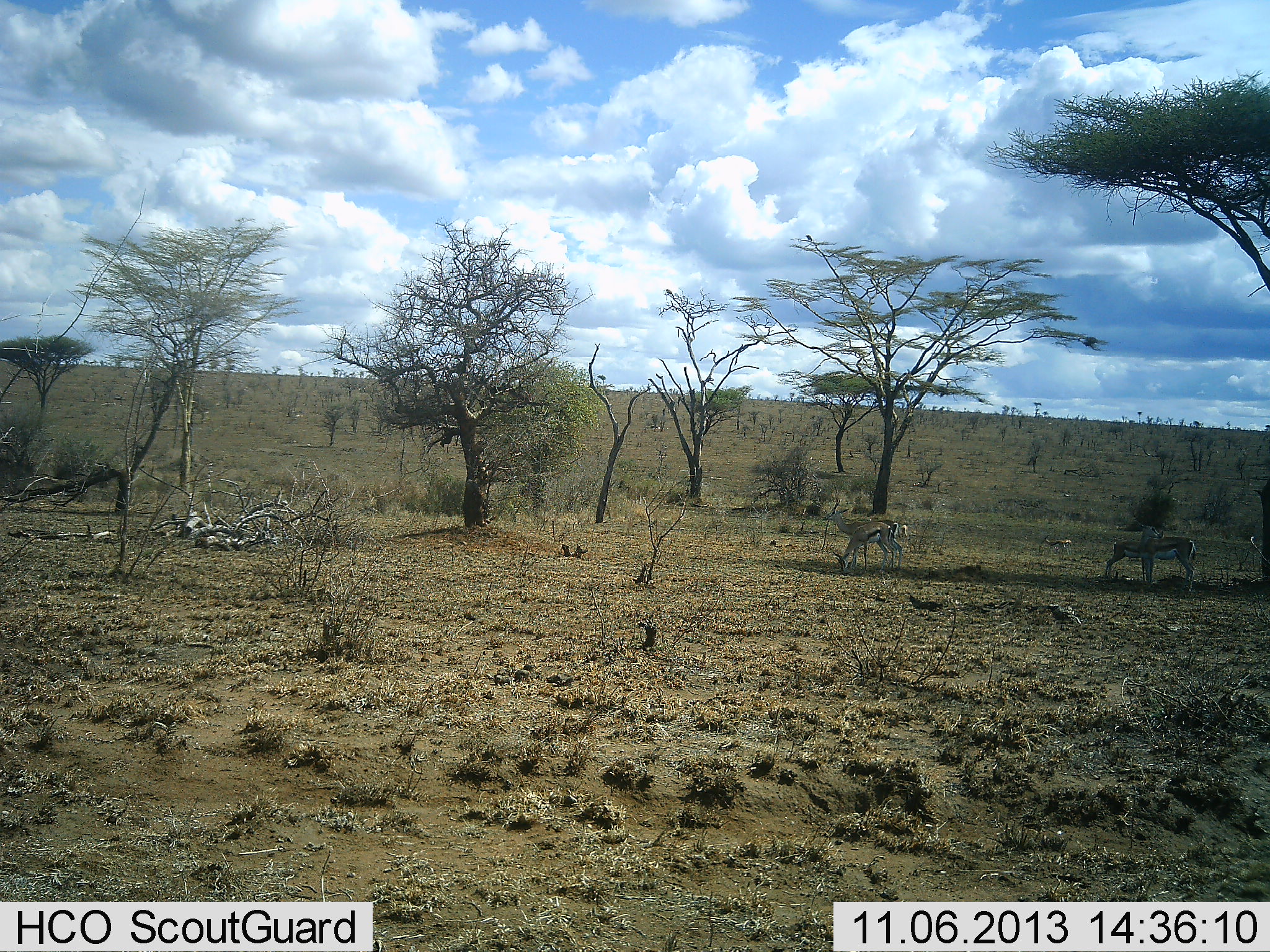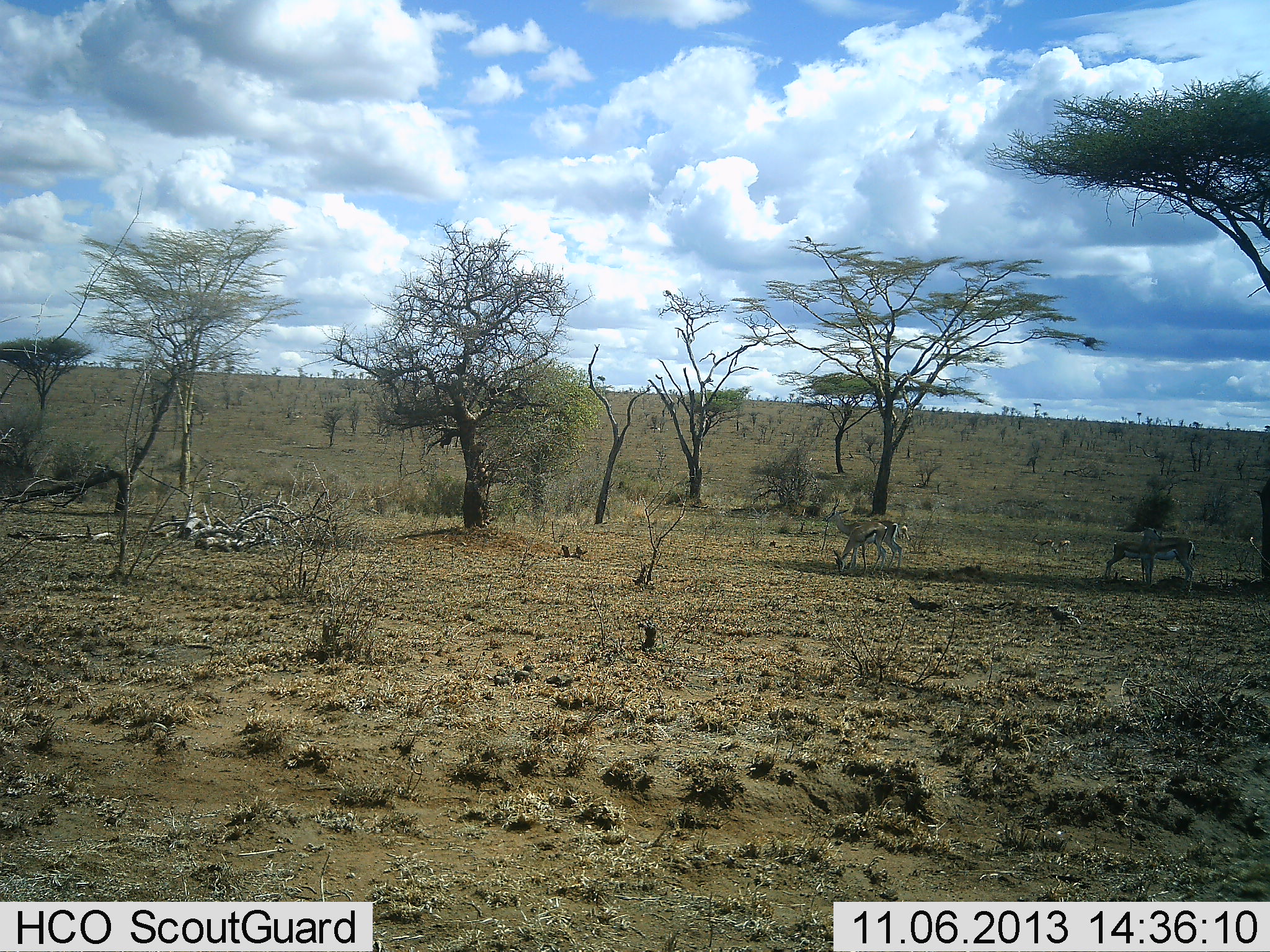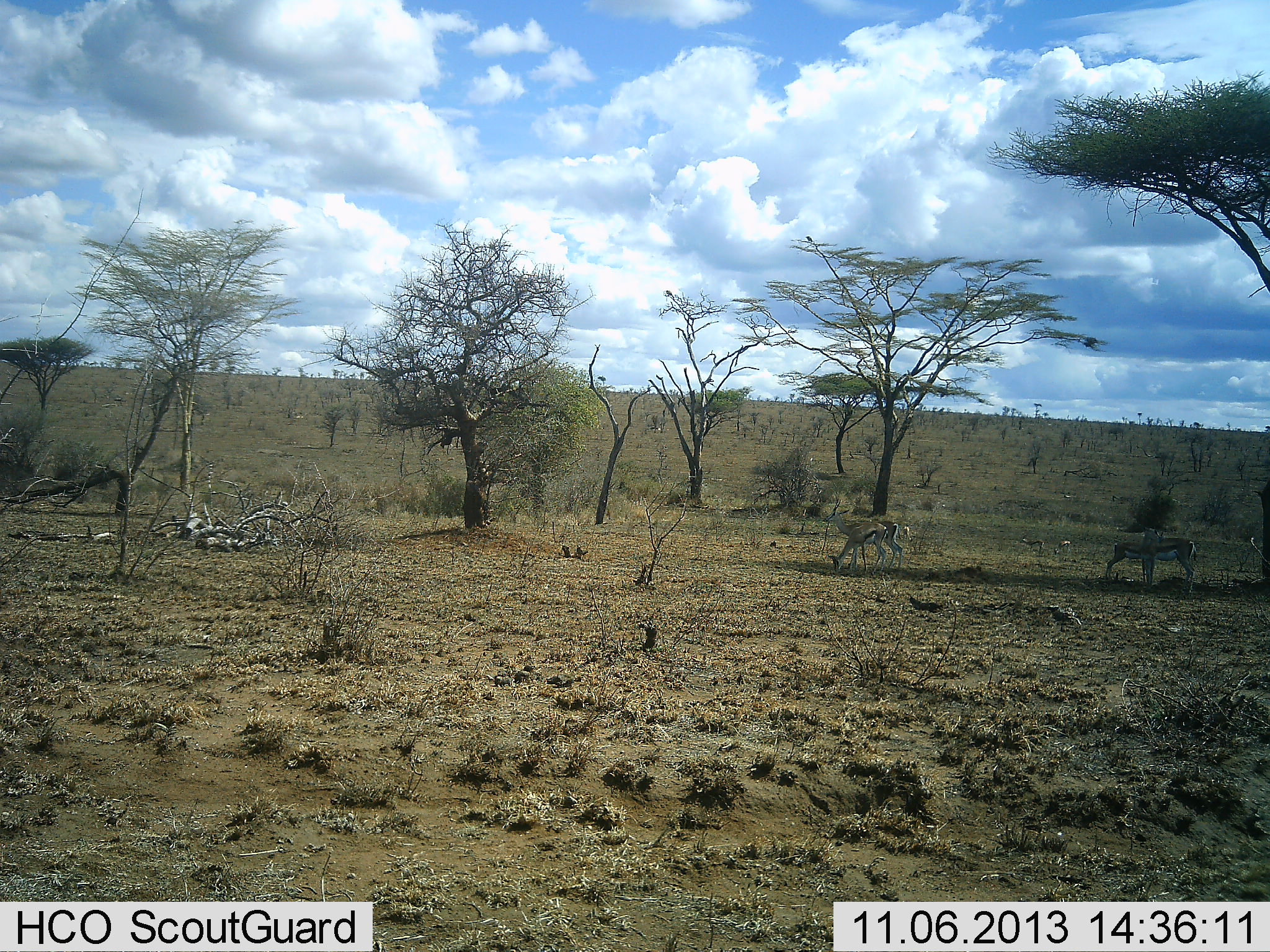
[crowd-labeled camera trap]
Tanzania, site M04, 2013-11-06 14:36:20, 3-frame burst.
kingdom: Animalia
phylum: Chordata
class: Mammalia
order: Artiodactyla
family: Bovidae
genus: Eudorcas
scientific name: Eudorcas thomsonii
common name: thomson's gazelle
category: gazellethomsons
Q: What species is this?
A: Gazellethomsons (thomson's gazelle) (Eudorcas thomsonii).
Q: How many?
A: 5.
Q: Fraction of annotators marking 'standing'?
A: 50%.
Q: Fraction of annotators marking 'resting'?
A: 10%.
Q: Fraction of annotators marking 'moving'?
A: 20%.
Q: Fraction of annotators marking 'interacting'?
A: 20%.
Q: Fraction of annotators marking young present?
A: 10%.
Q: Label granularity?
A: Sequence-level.